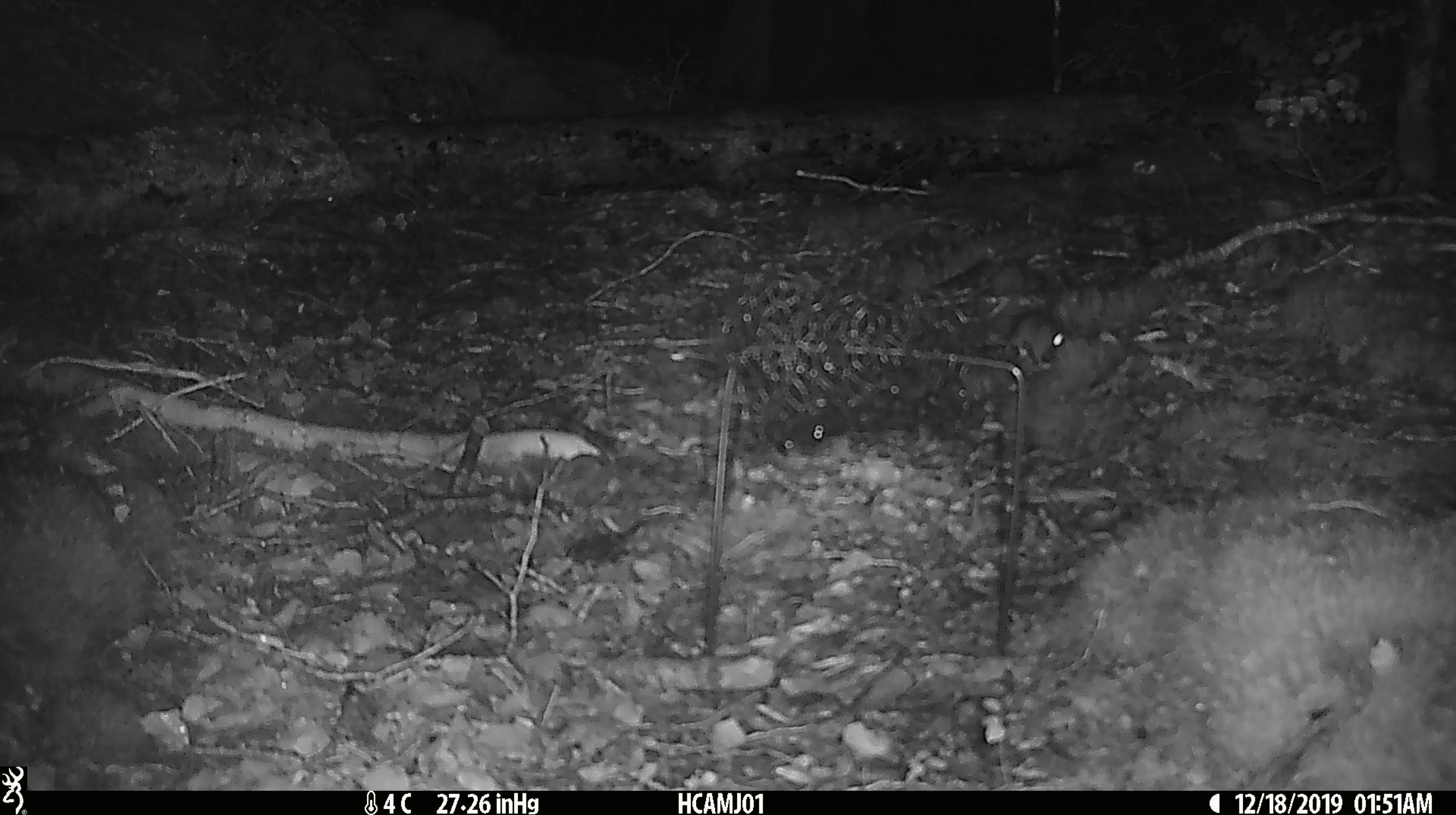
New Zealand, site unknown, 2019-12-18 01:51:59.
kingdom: Animalia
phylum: Chordata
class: Mammalia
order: Rodentia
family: Muridae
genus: Mus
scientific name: Mus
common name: mouse